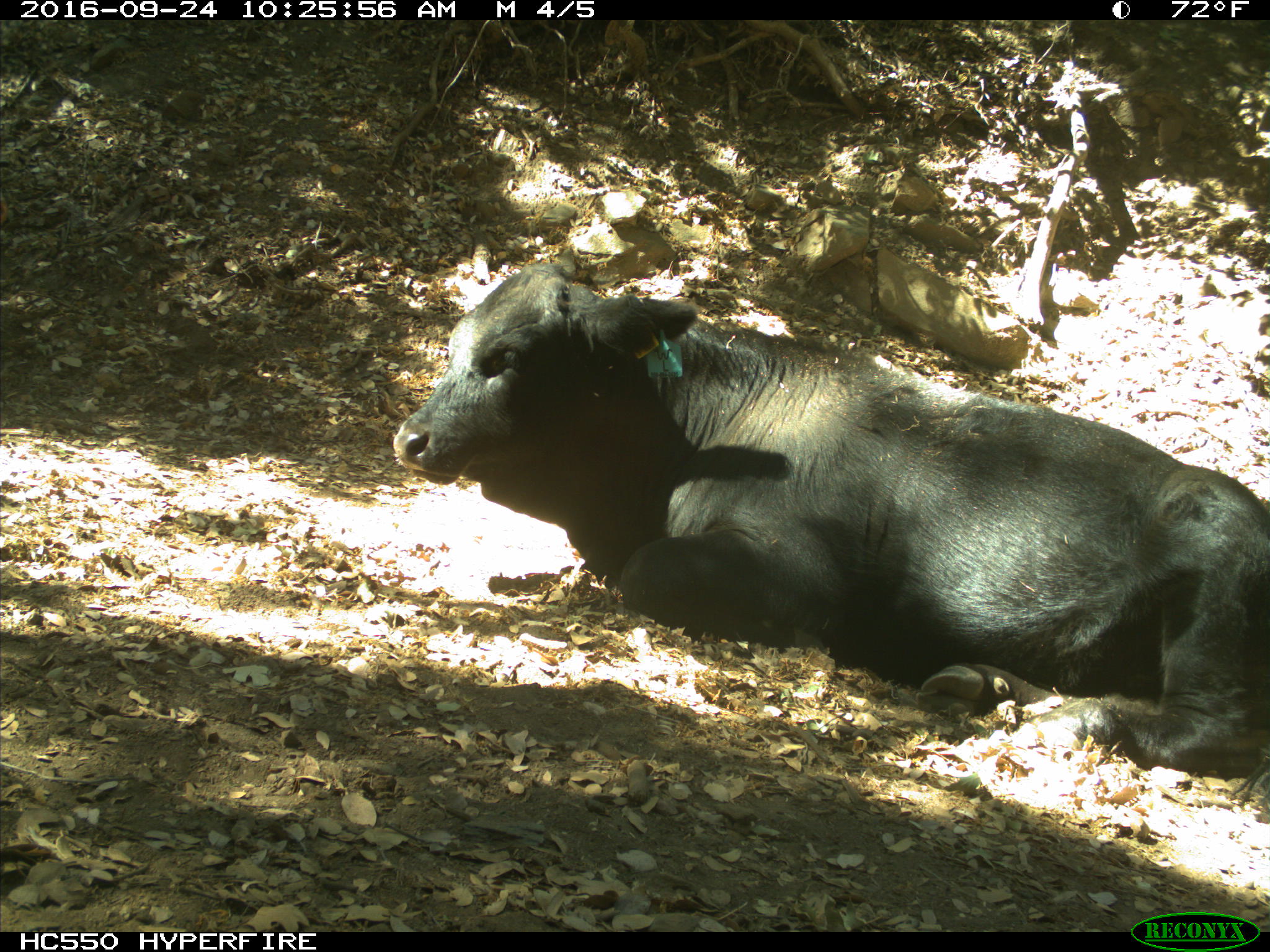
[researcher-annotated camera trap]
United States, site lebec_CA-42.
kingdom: Animalia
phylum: Chordata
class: Mammalia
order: Artiodactyla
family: Bovidae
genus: Bos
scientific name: Bos taurus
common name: domestic cow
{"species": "Bos taurus (domestic cow)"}